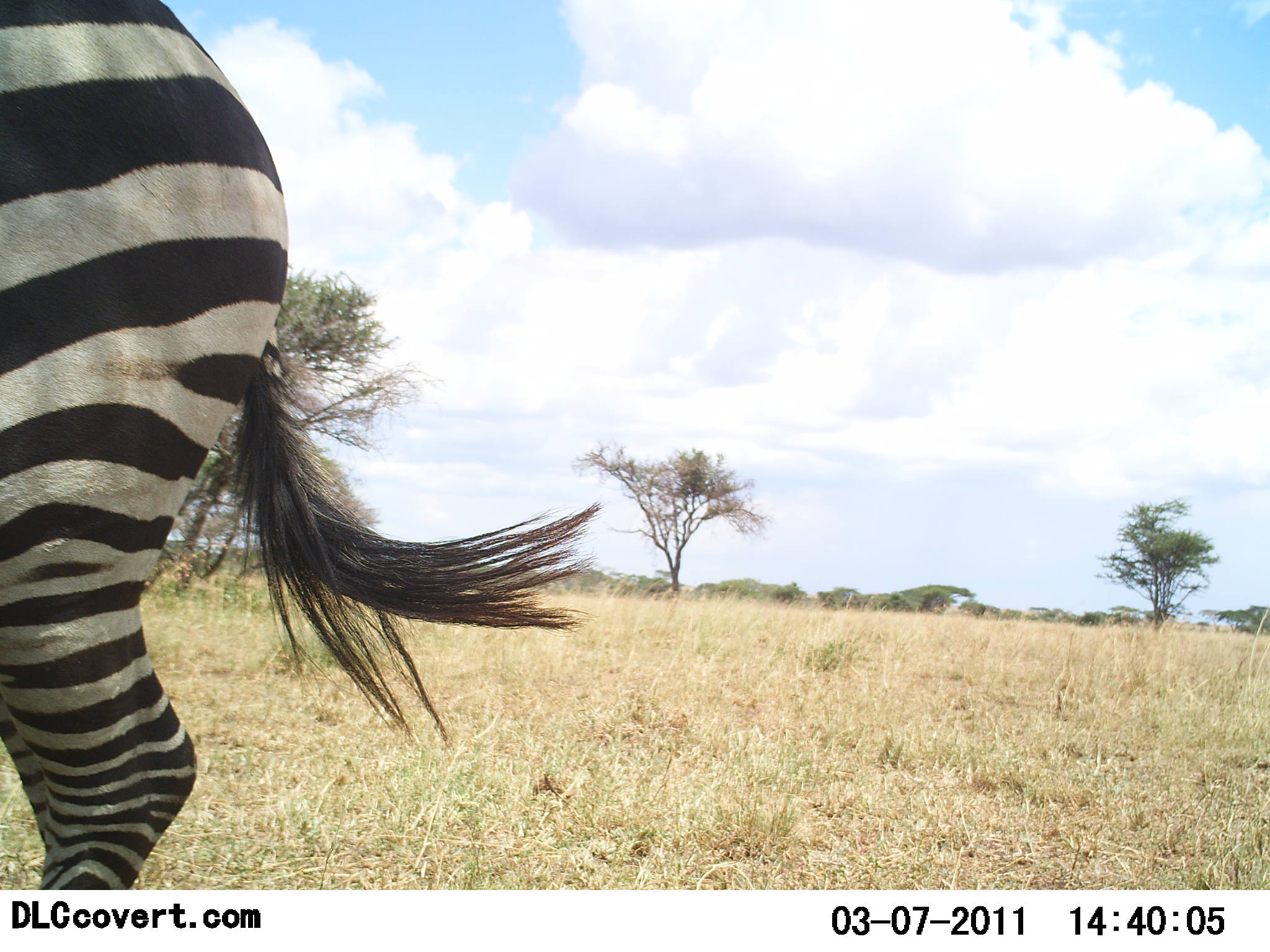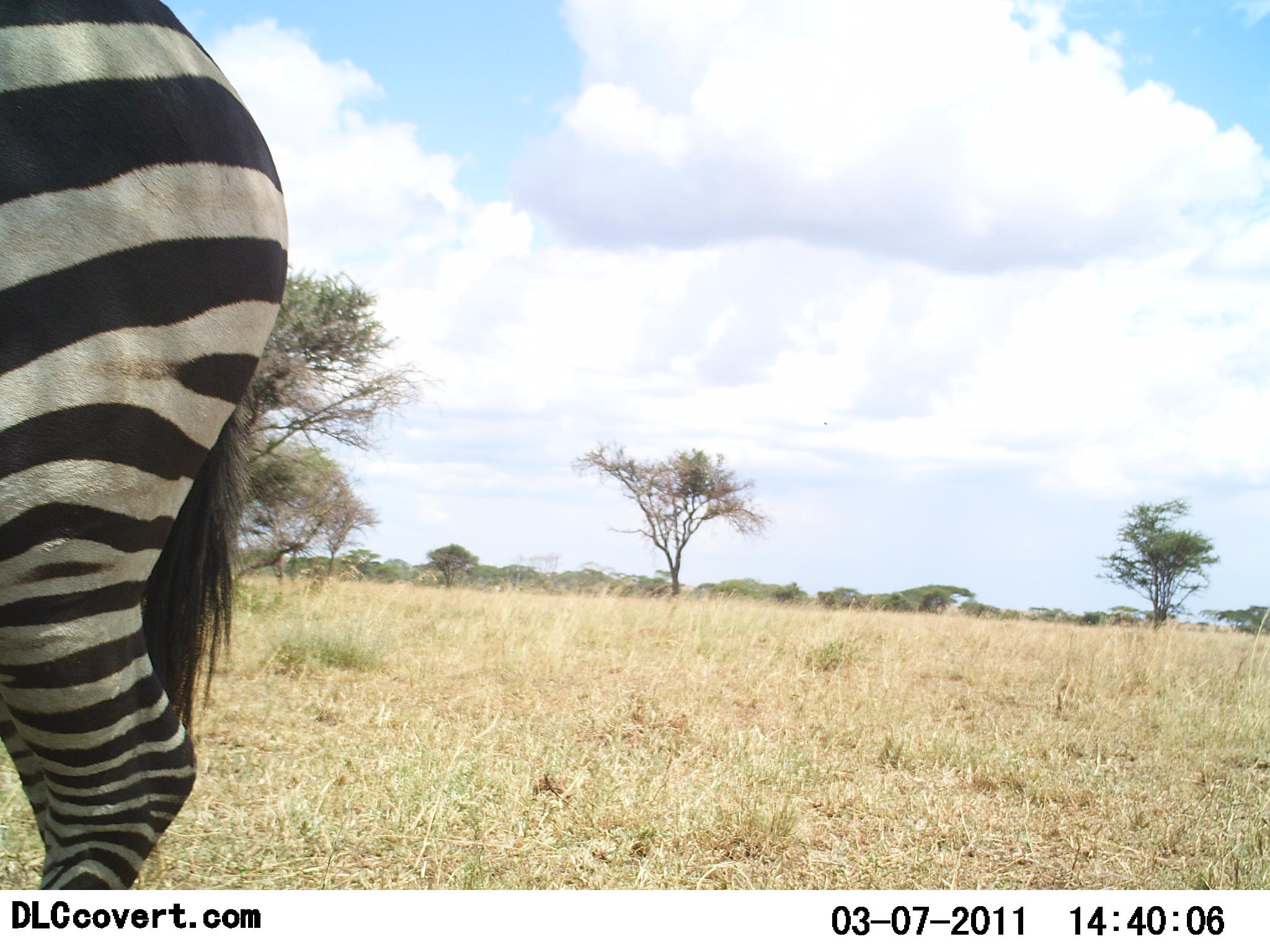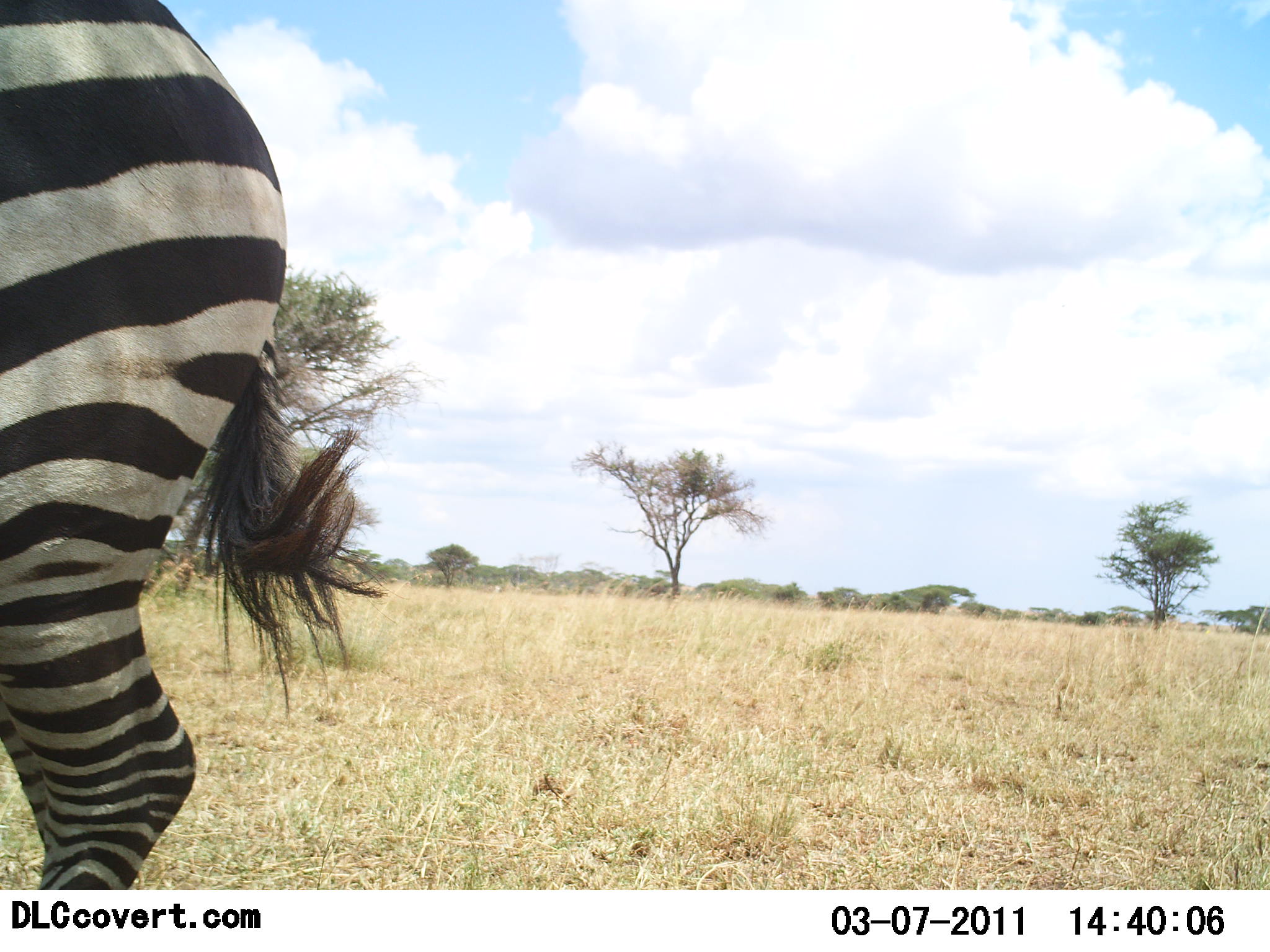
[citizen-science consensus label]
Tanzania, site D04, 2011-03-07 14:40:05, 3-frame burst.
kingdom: Animalia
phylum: Chordata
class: Mammalia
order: Perissodactyla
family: Equidae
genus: Equus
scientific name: Equus quagga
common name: plains zebra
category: zebra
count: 1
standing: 91%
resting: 0%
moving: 9%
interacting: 0%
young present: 0%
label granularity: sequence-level